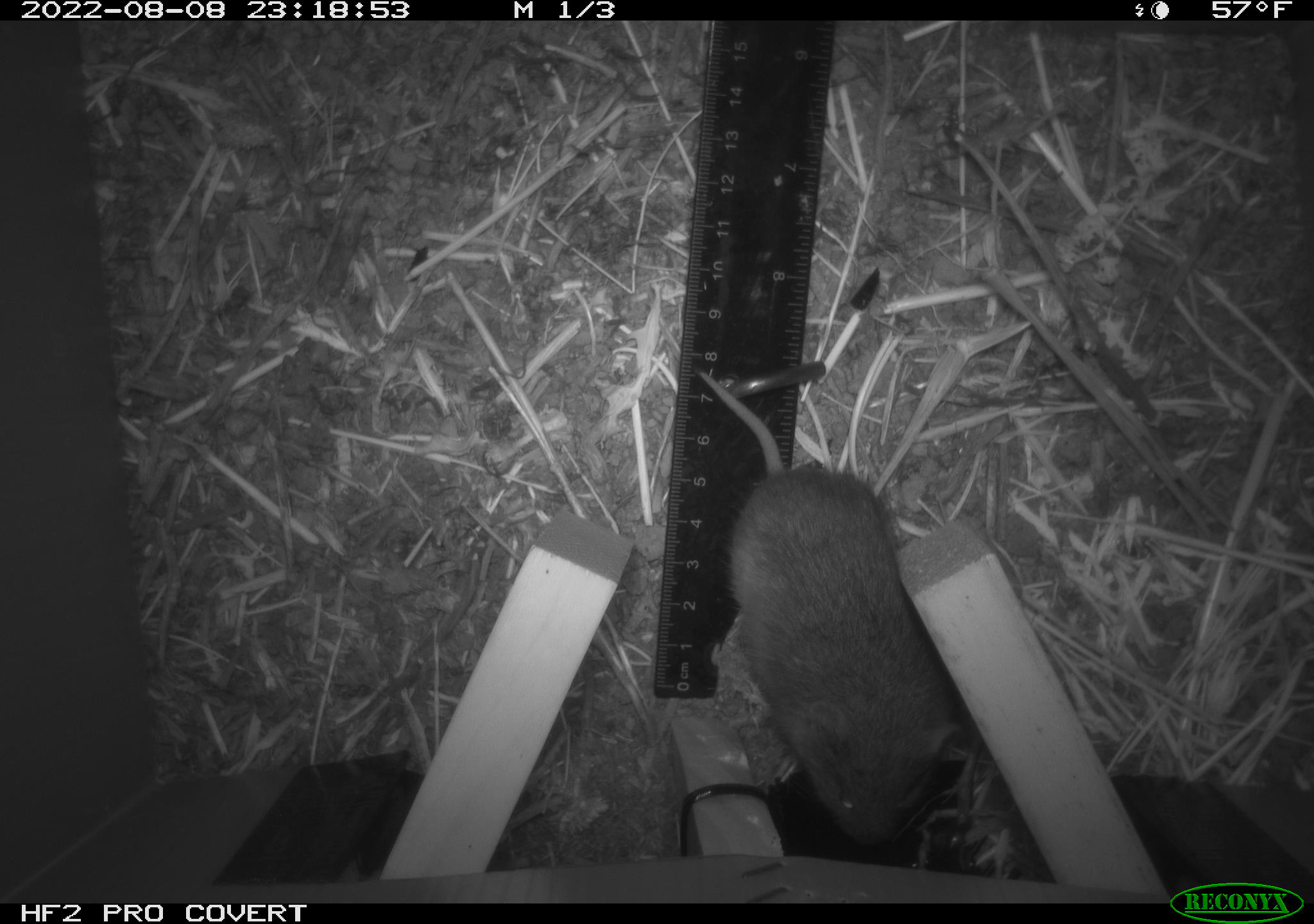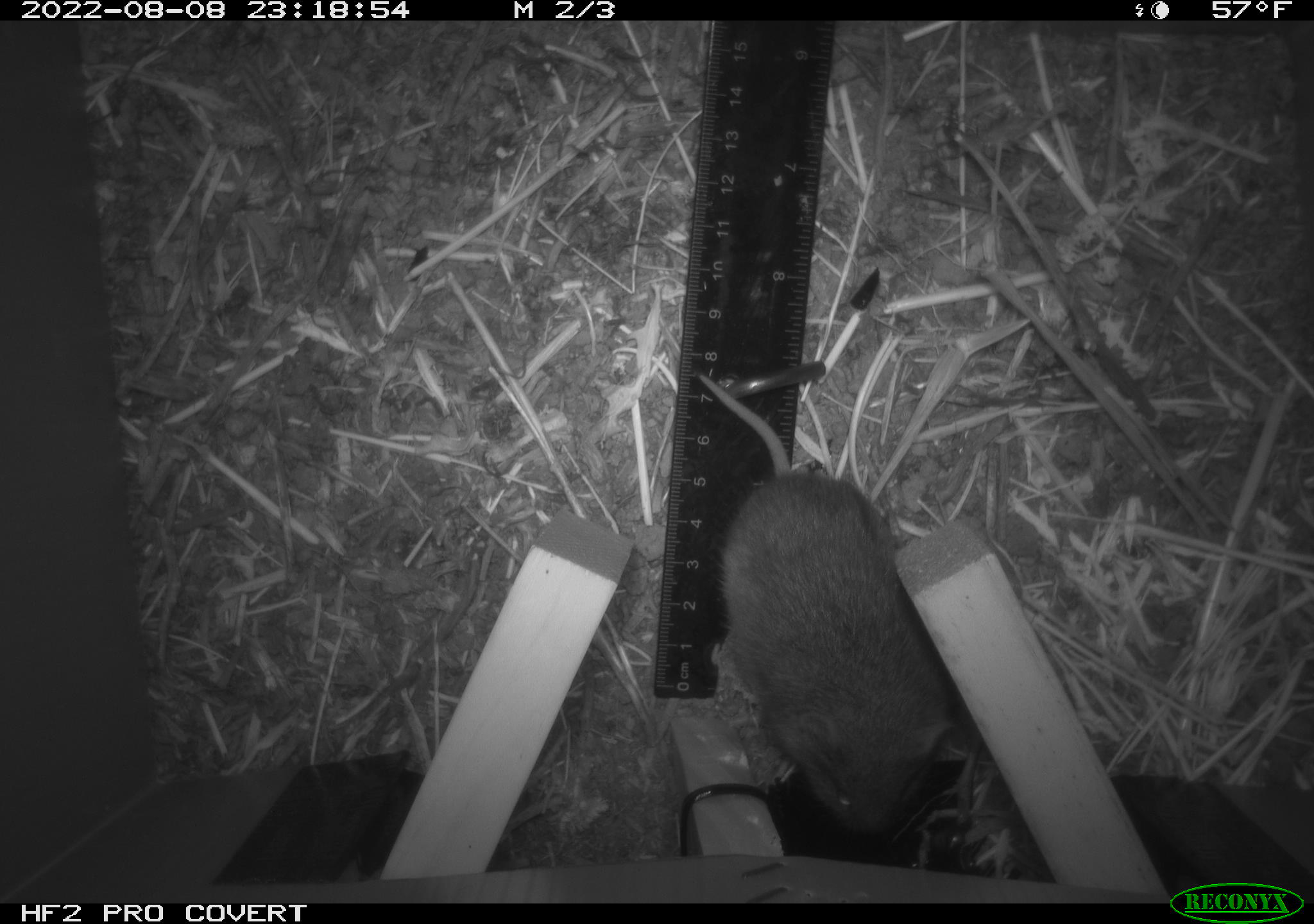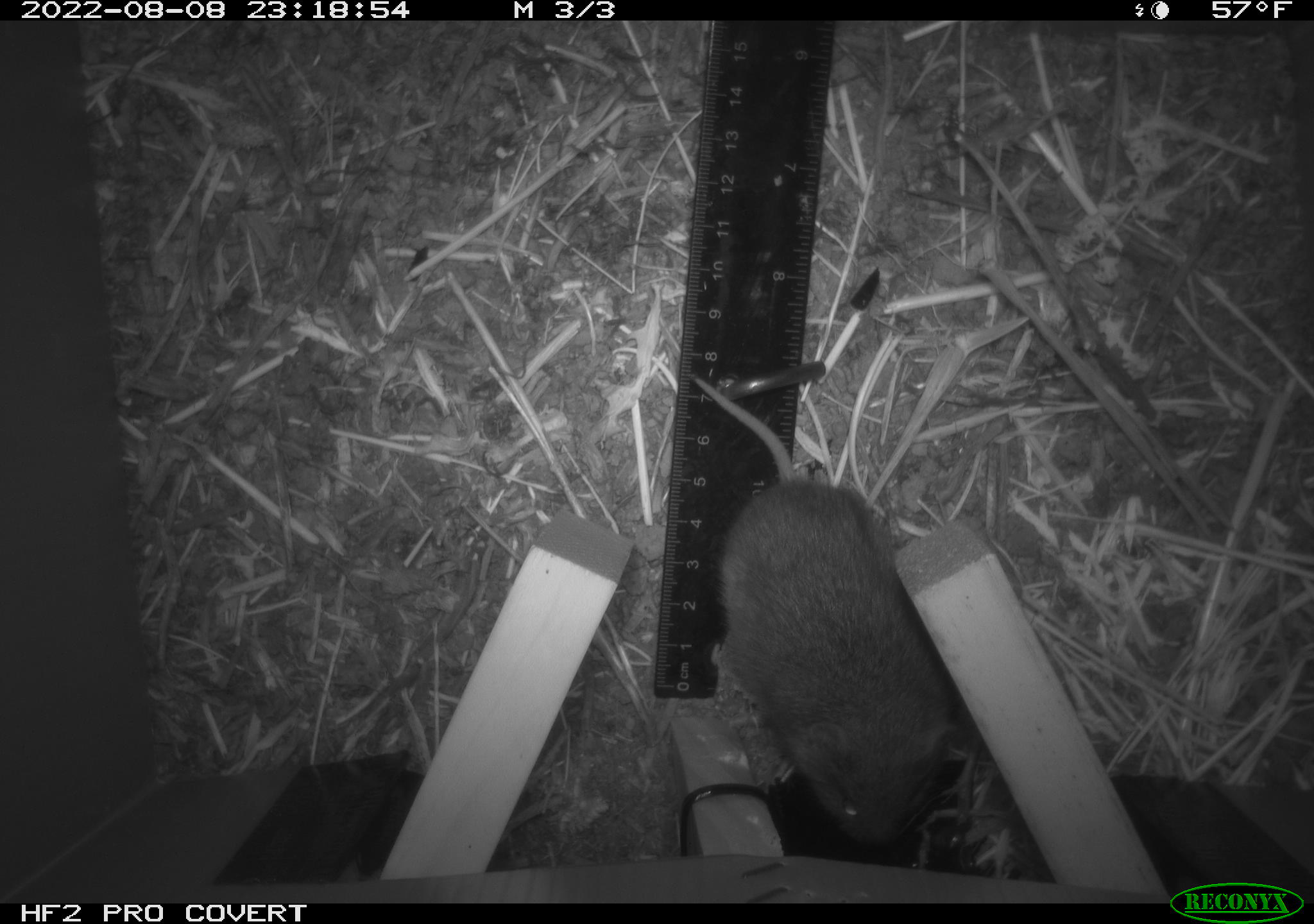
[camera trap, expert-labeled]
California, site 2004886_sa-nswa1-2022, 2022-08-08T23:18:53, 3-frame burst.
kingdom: Animalia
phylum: Chordata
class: Mammalia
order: Rodentia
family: Cricetidae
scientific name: Cricetidae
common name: hamsters, voles, lemmings, and allies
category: cricetidae family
Cricetidae family (hamsters, voles, lemmings, and allies) (Cricetidae).